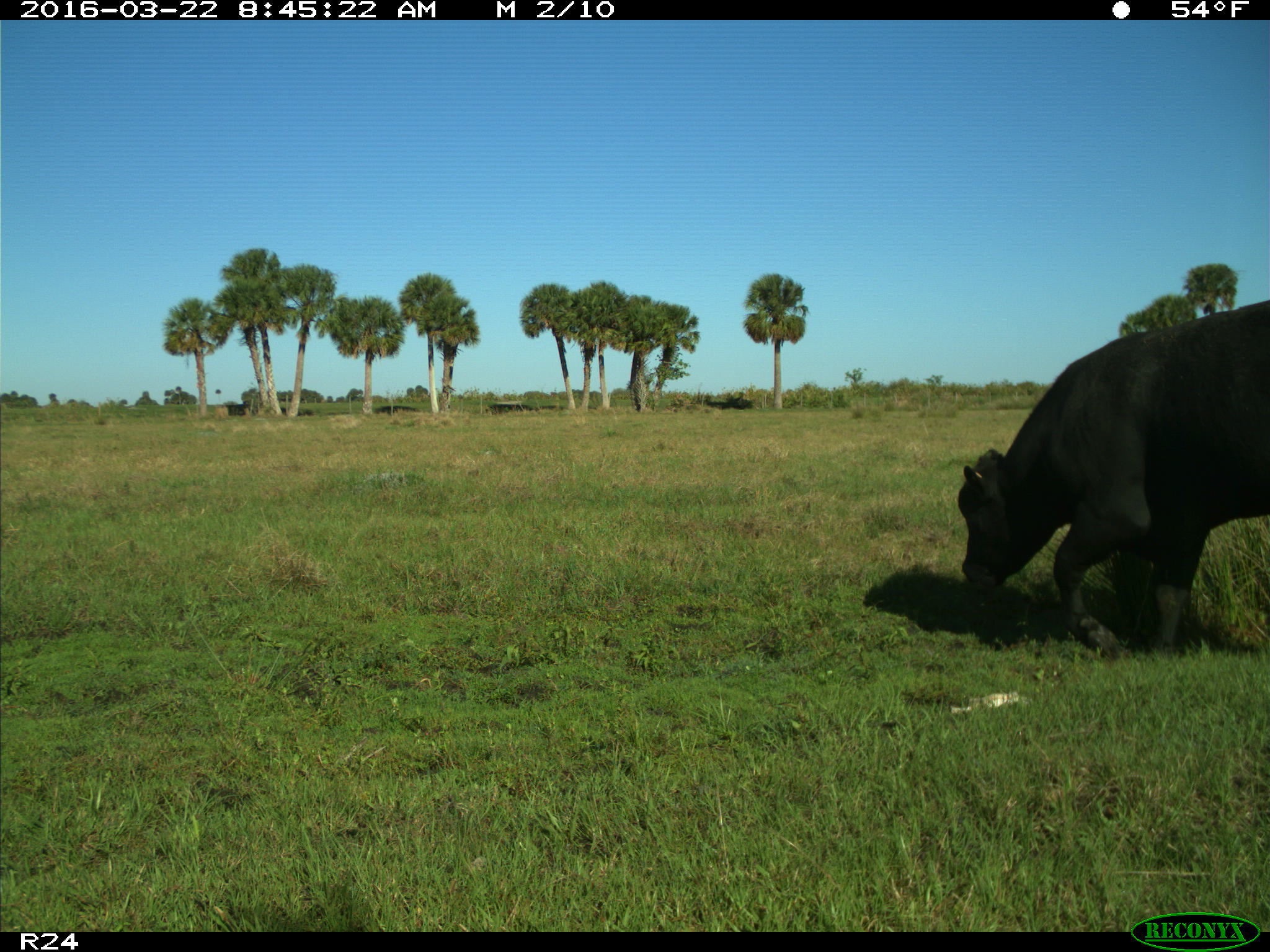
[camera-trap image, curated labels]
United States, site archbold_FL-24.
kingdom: Animalia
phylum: Chordata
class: Mammalia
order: Artiodactyla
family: Bovidae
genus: Bos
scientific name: Bos taurus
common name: domestic cow